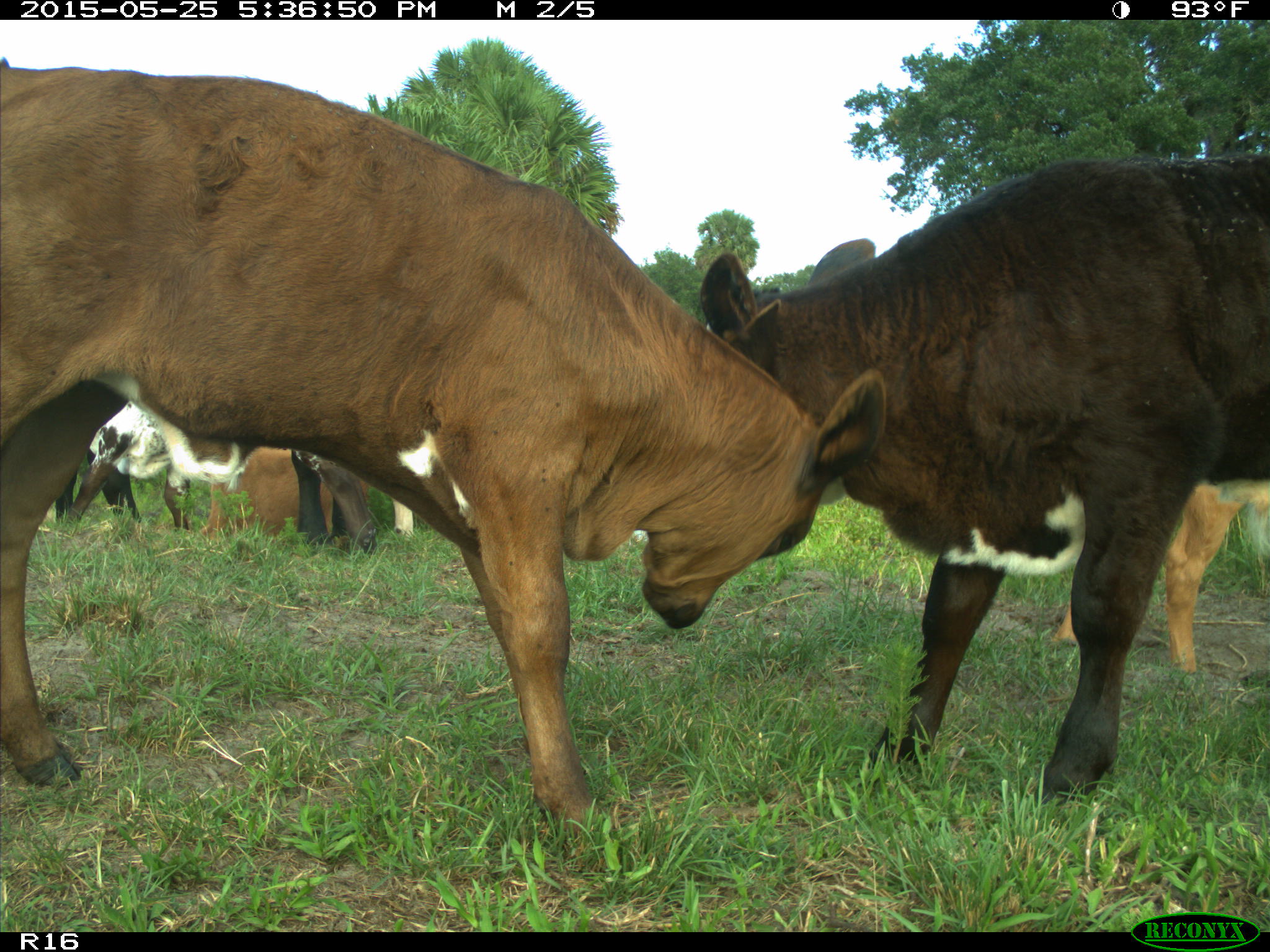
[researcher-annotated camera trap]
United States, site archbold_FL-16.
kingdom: Animalia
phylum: Chordata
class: Mammalia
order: Artiodactyla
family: Bovidae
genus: Bos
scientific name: Bos taurus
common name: domestic cow